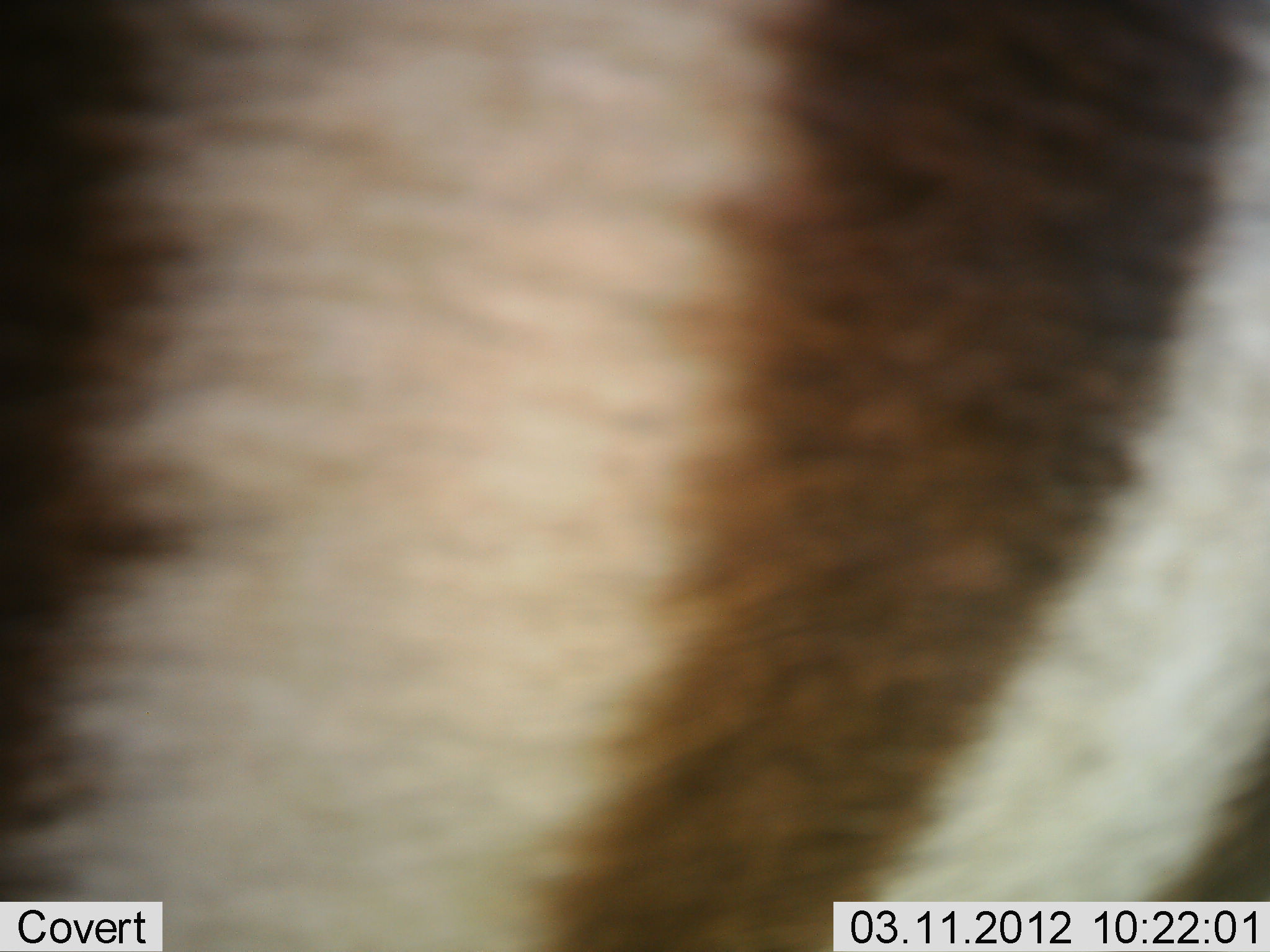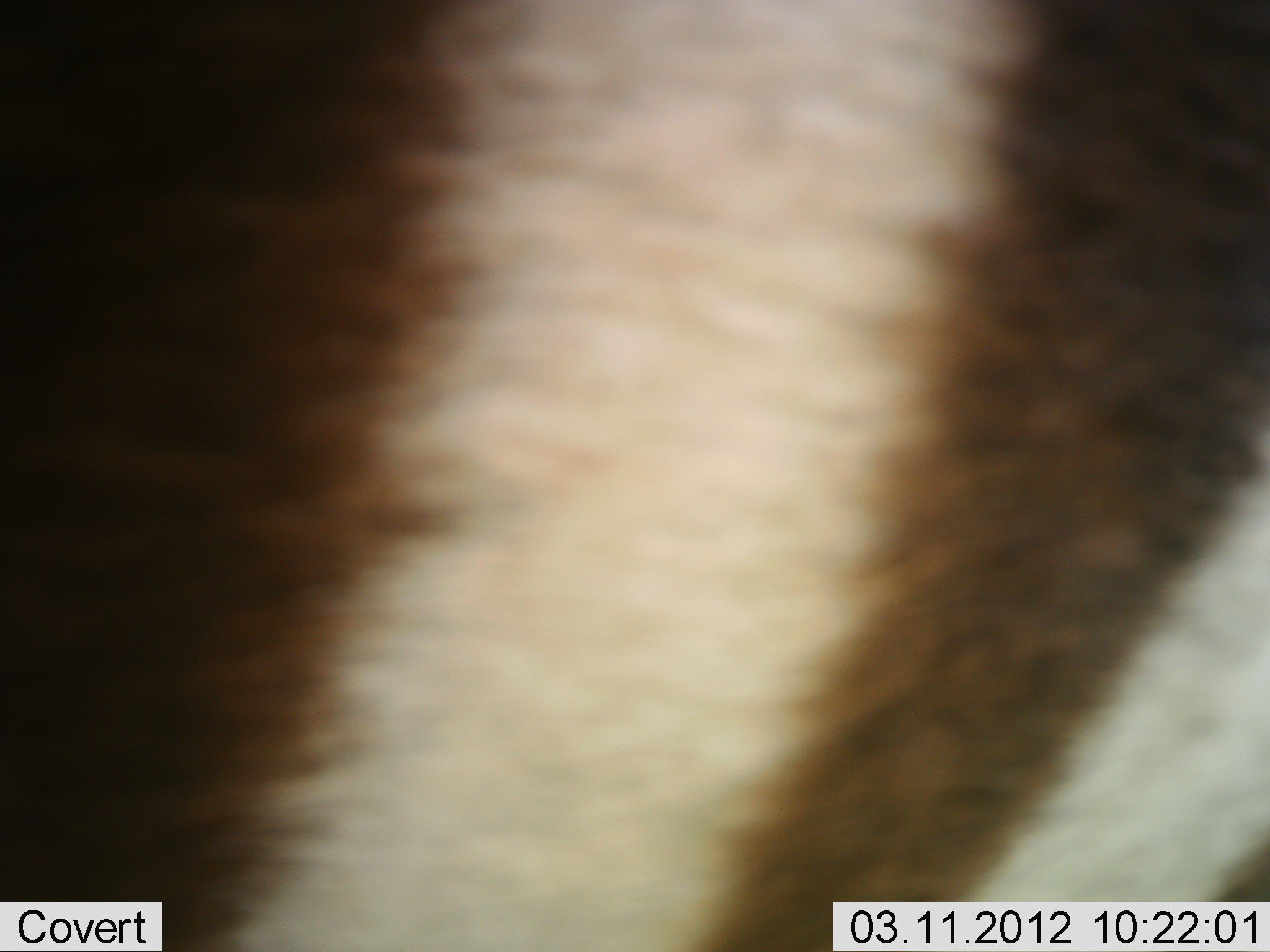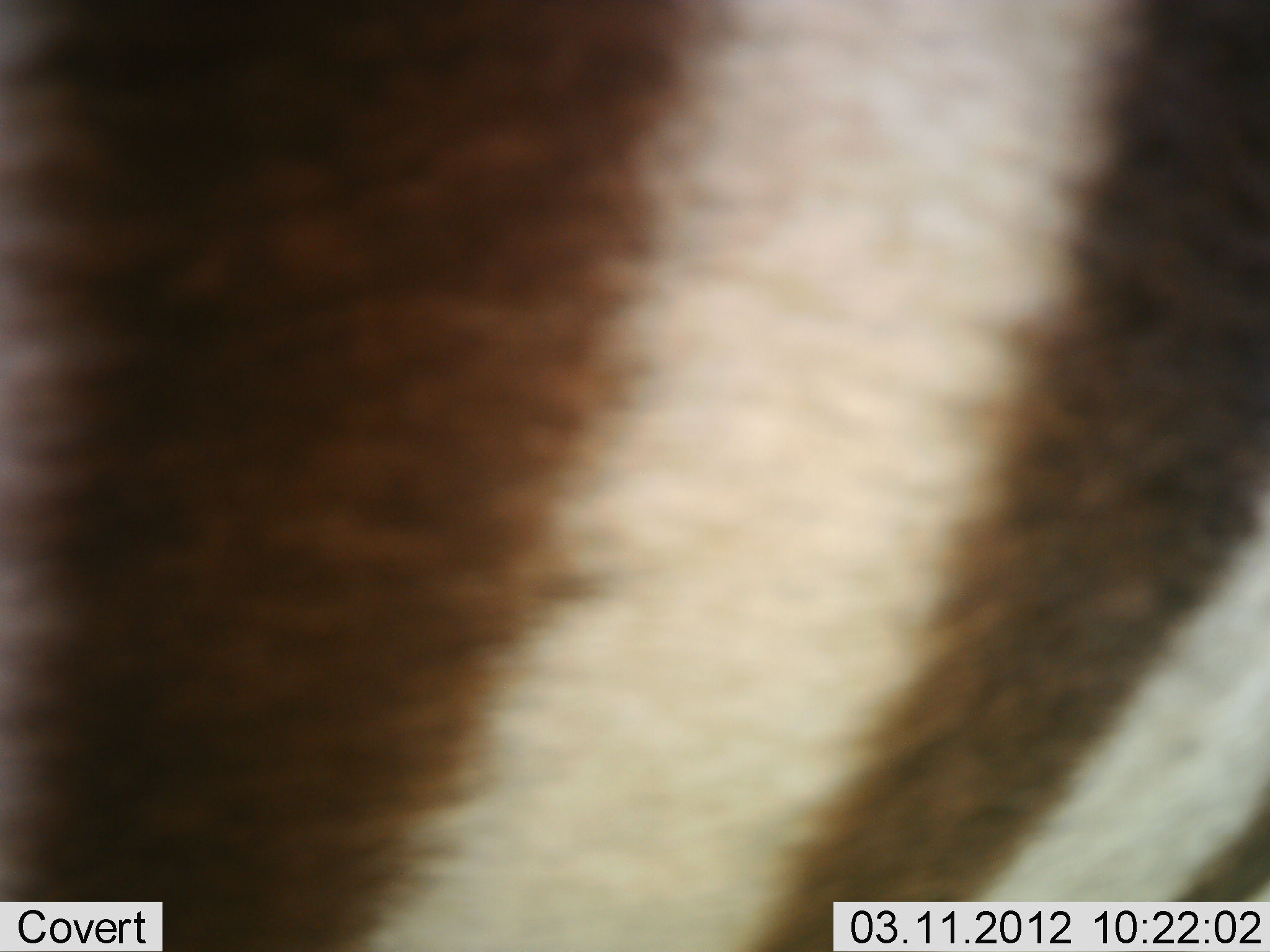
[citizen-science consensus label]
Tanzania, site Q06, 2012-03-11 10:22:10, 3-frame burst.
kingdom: Animalia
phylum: Chordata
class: Mammalia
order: Perissodactyla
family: Equidae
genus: Equus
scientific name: Equus quagga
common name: plains zebra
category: zebra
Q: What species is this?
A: Zebra (plains zebra) (Equus quagga).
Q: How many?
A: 1.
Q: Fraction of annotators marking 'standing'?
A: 57%.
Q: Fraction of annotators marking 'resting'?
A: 7%.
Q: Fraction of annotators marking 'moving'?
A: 36%.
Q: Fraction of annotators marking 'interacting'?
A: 0%.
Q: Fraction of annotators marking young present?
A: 0%.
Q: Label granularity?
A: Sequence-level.